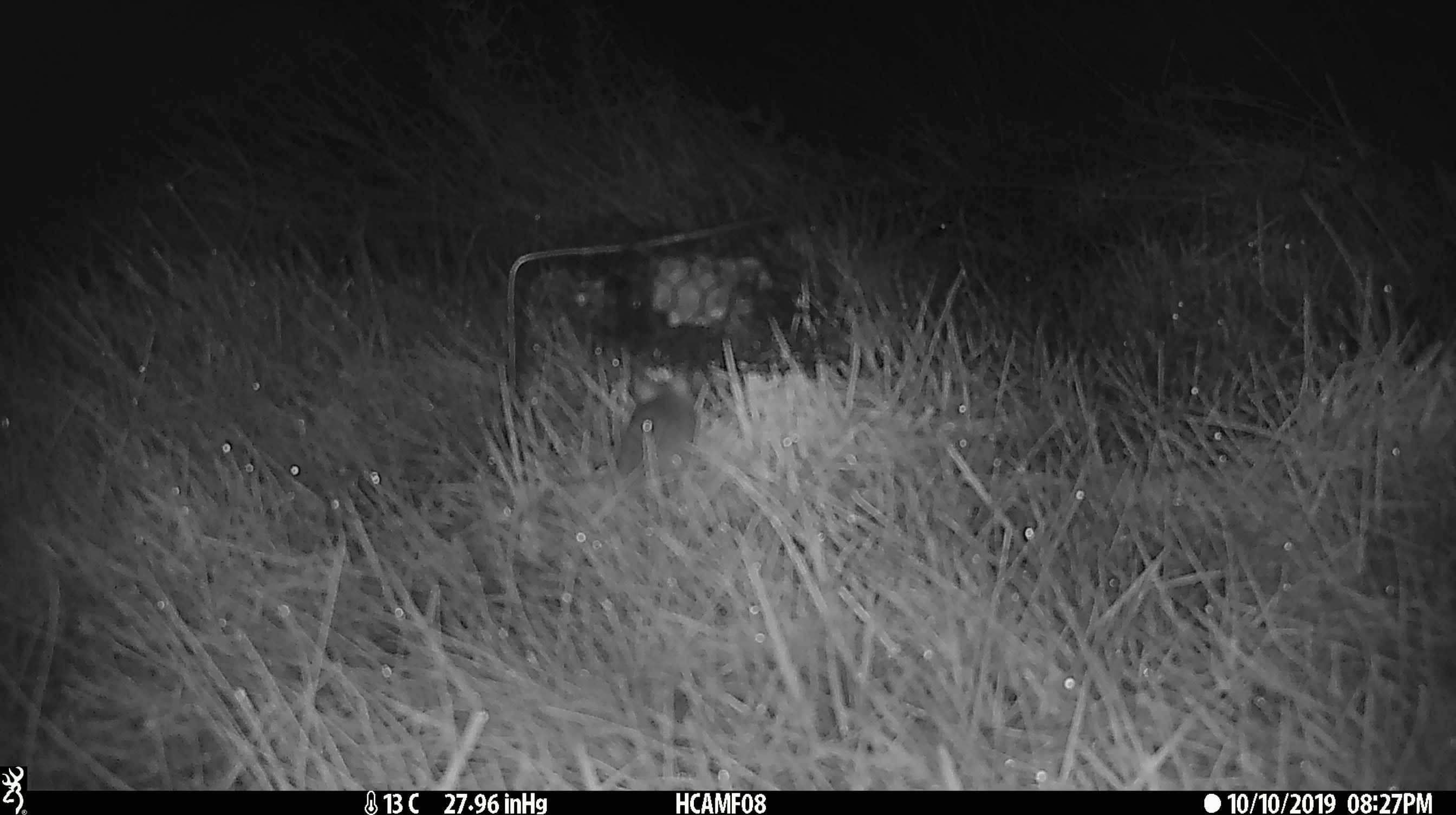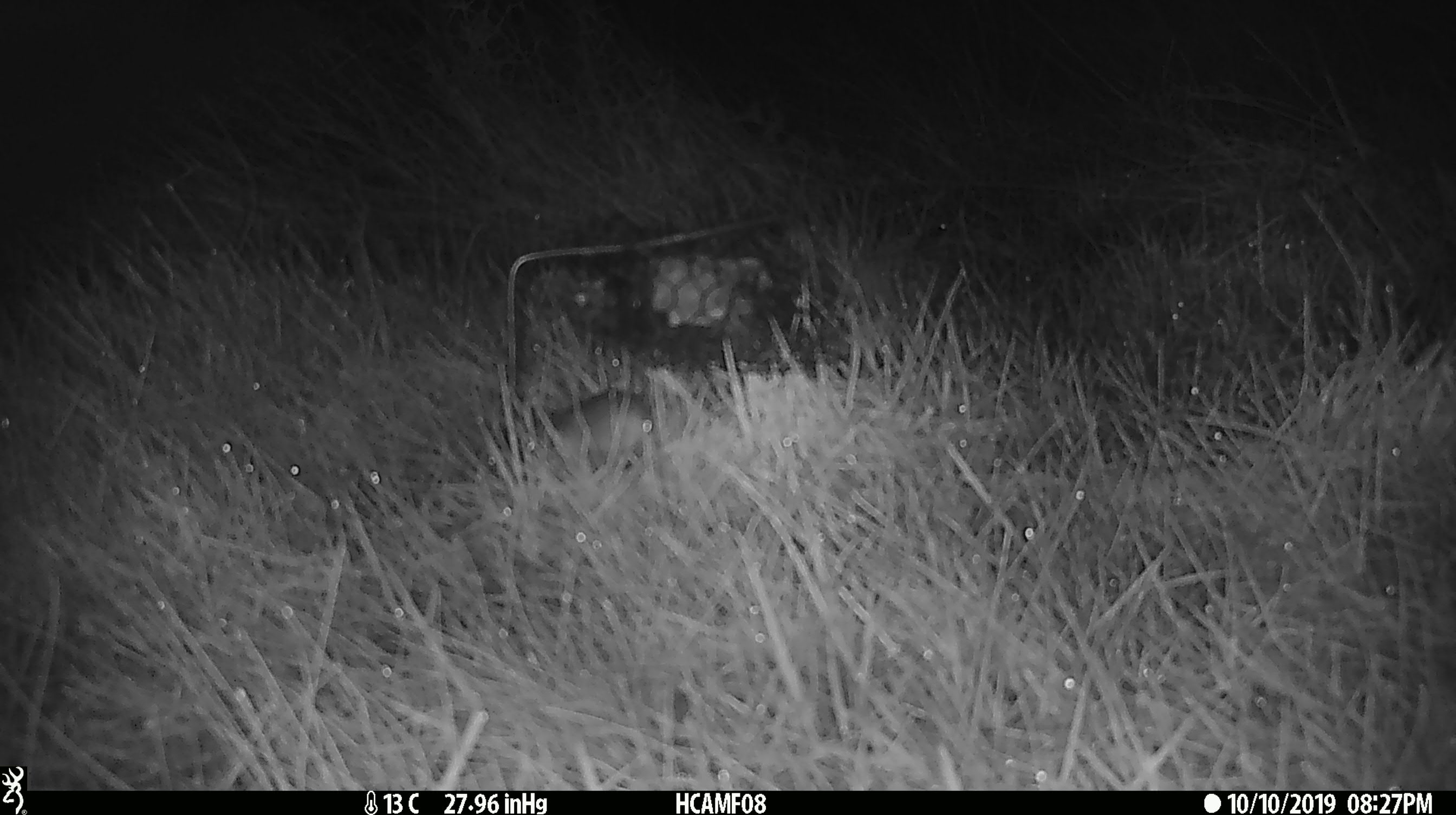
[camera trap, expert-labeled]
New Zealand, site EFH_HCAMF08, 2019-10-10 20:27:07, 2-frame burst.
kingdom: Animalia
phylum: Chordata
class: Mammalia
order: Rodentia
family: Muridae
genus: Mus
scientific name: Mus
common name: mouse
Mouse (Mus).